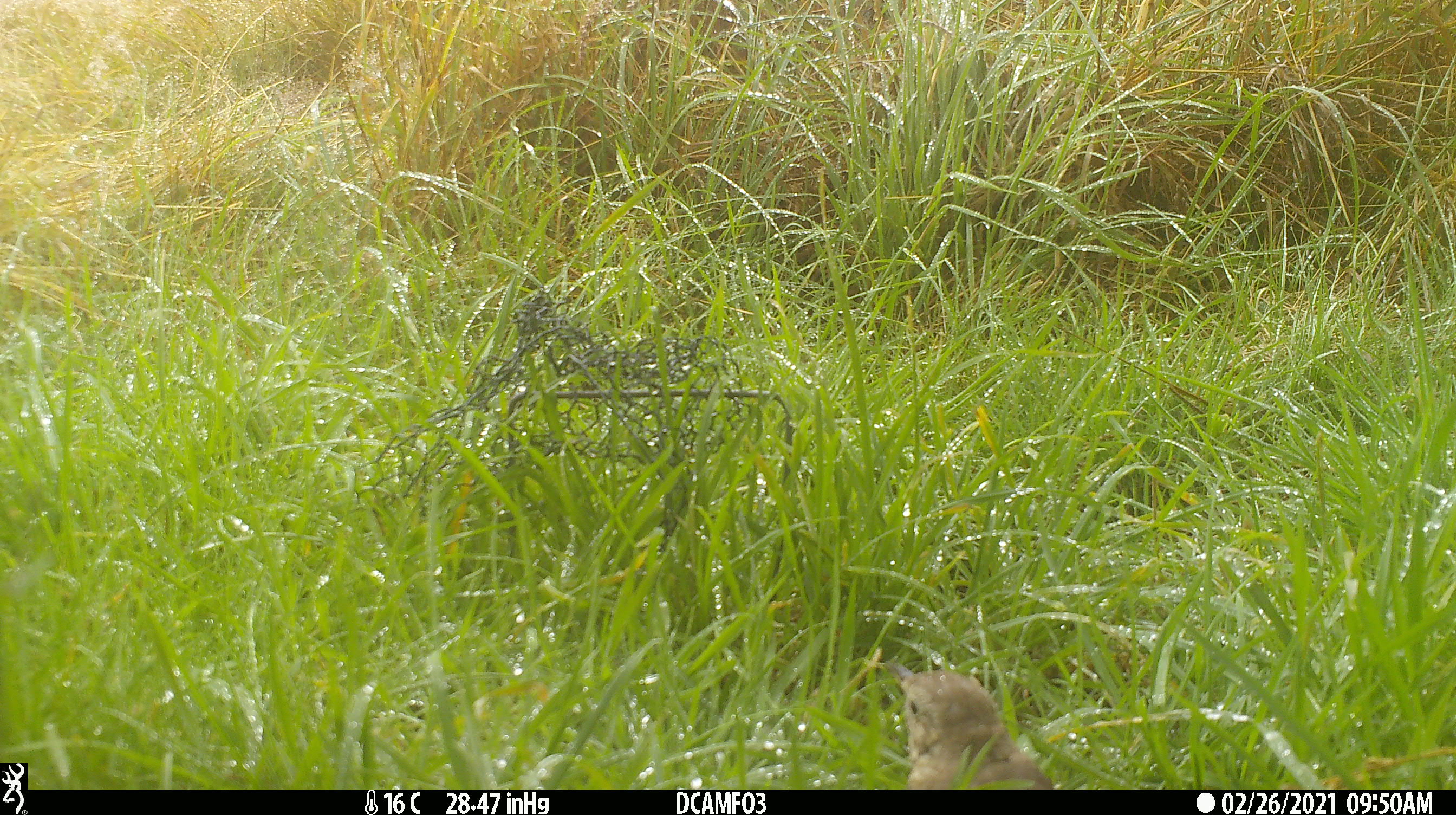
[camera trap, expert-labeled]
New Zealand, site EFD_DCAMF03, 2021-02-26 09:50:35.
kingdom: Animalia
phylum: Chordata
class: Aves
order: Passeriformes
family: Turdidae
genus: Turdus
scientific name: Turdus philomelos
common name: song thrush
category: thrush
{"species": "thrush (song thrush) (Turdus philomelos)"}